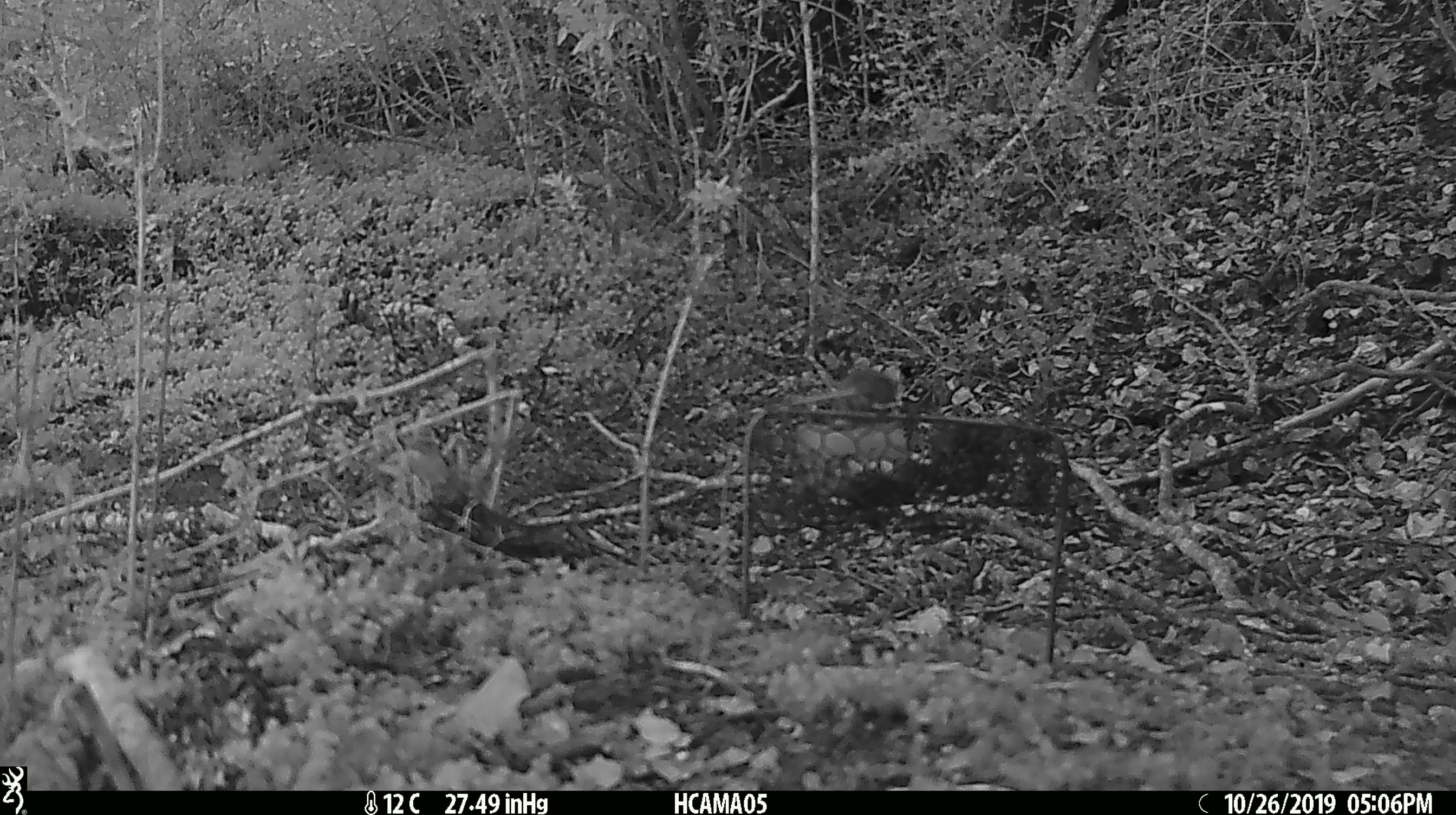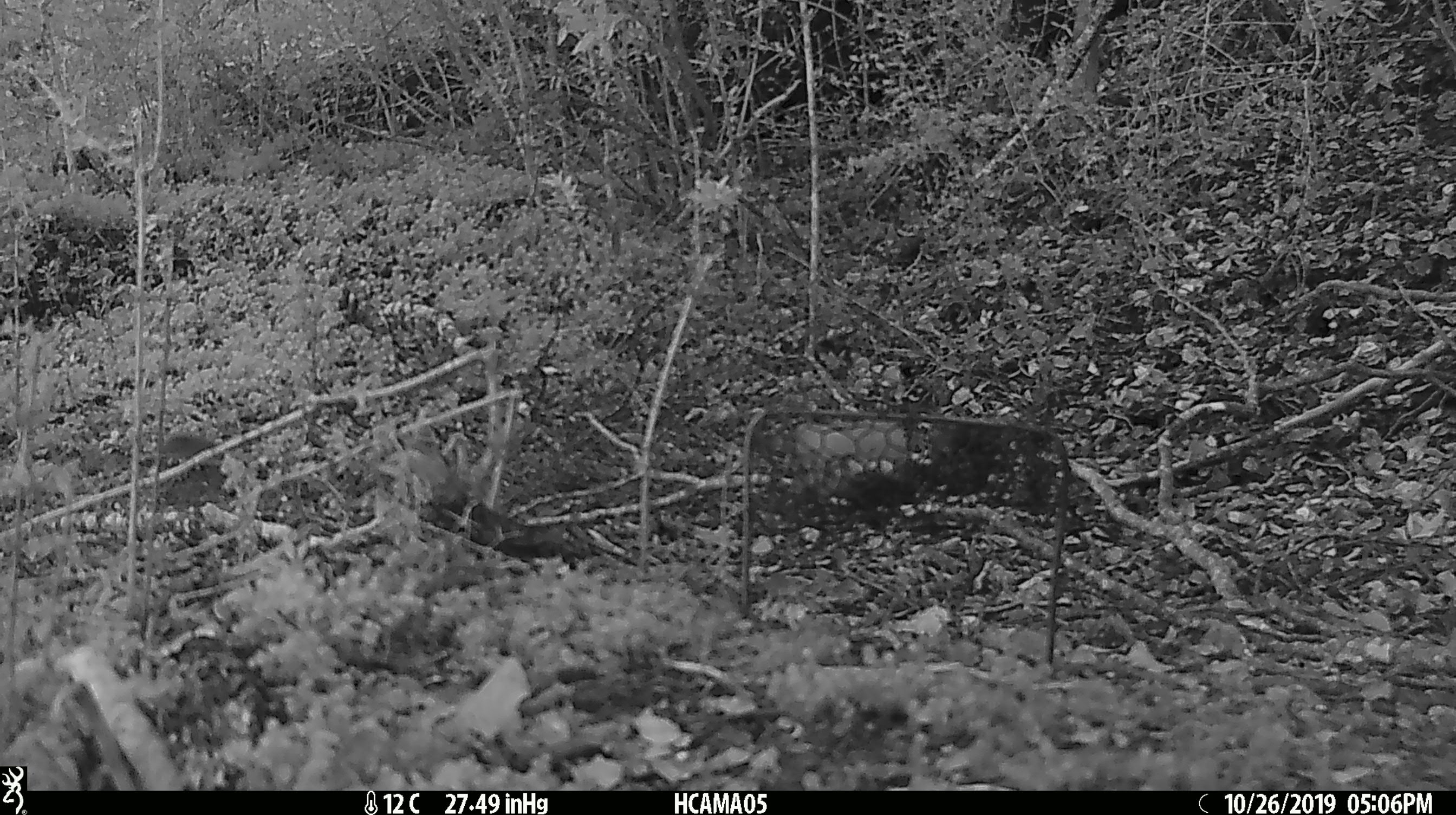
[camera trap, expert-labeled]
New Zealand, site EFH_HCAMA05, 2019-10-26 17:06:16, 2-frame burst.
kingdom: Animalia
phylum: Chordata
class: Mammalia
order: Rodentia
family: Muridae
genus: Mus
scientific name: Mus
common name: mouse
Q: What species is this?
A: Mouse (Mus).